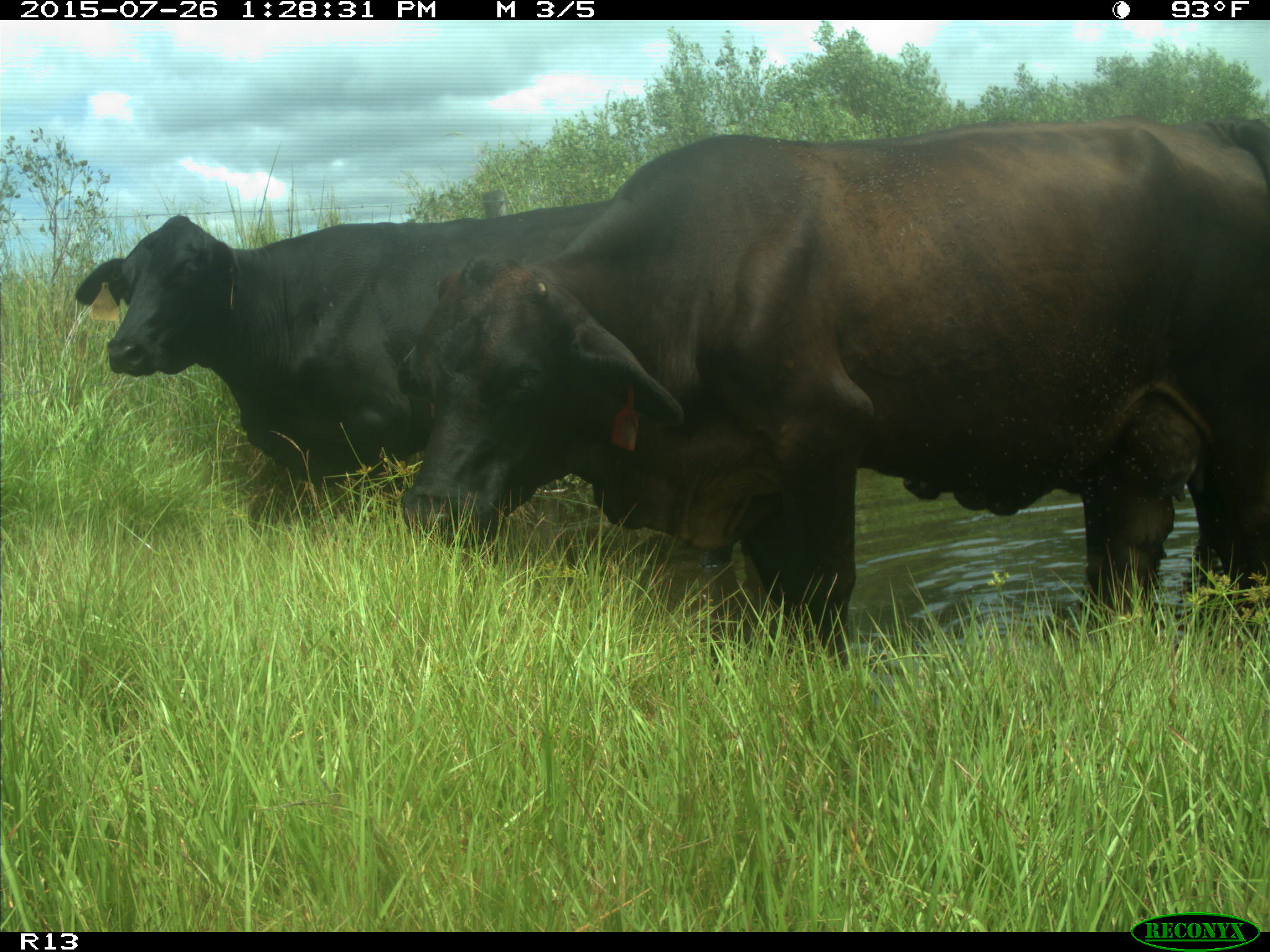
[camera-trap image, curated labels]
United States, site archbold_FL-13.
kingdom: Animalia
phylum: Chordata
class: Mammalia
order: Artiodactyla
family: Bovidae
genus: Bos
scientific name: Bos taurus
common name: domestic cow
Bos taurus (domestic cow).